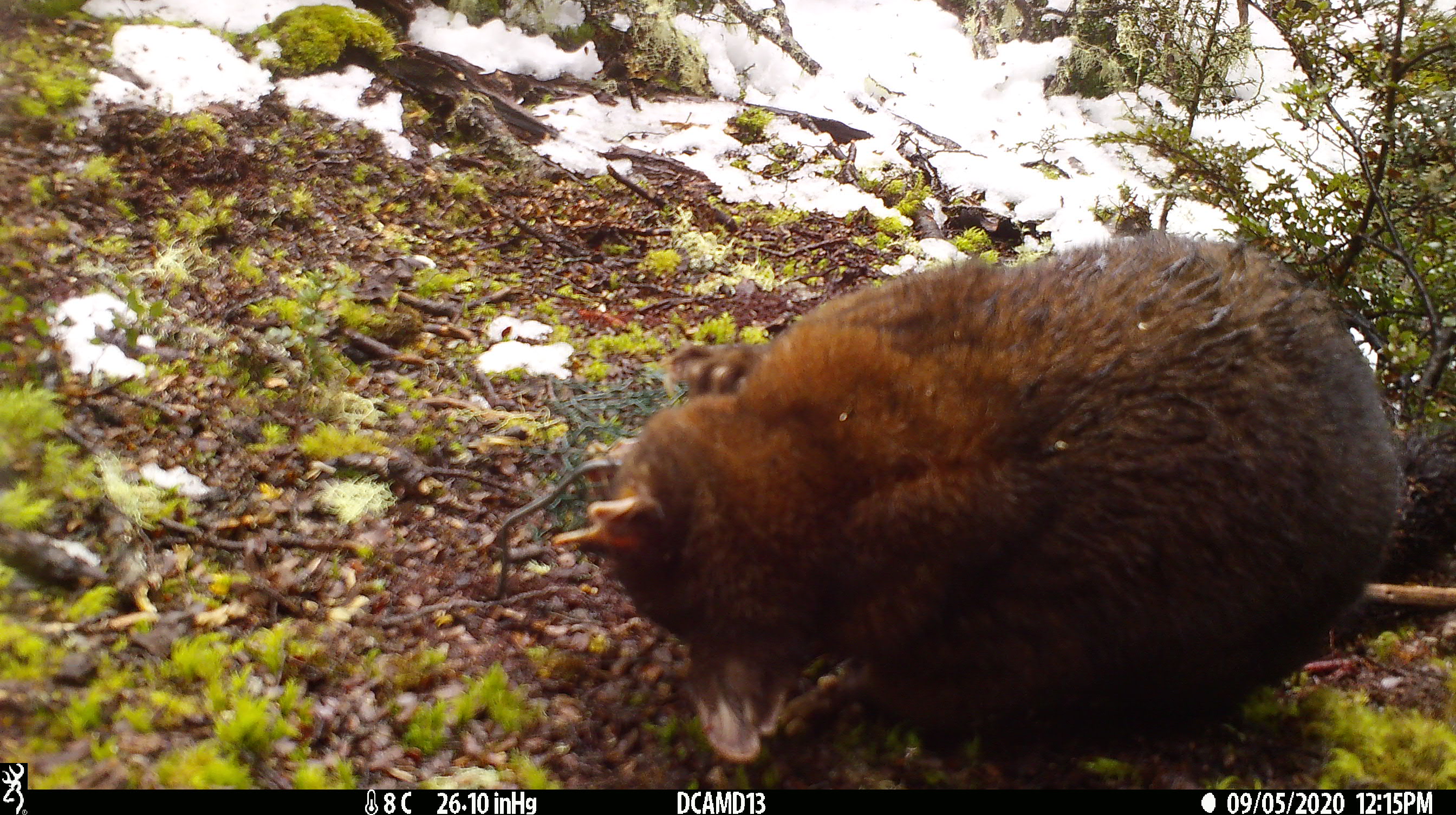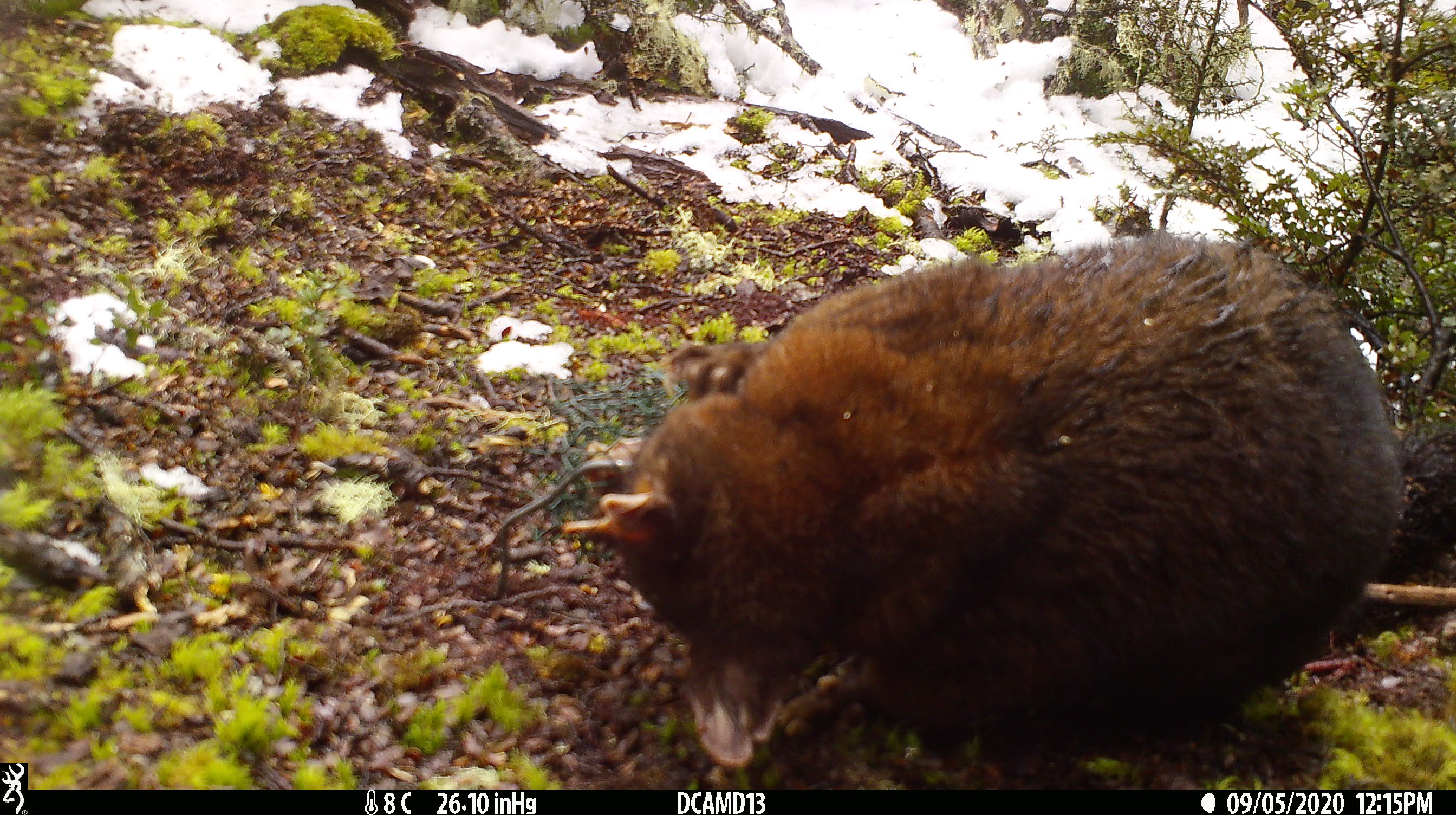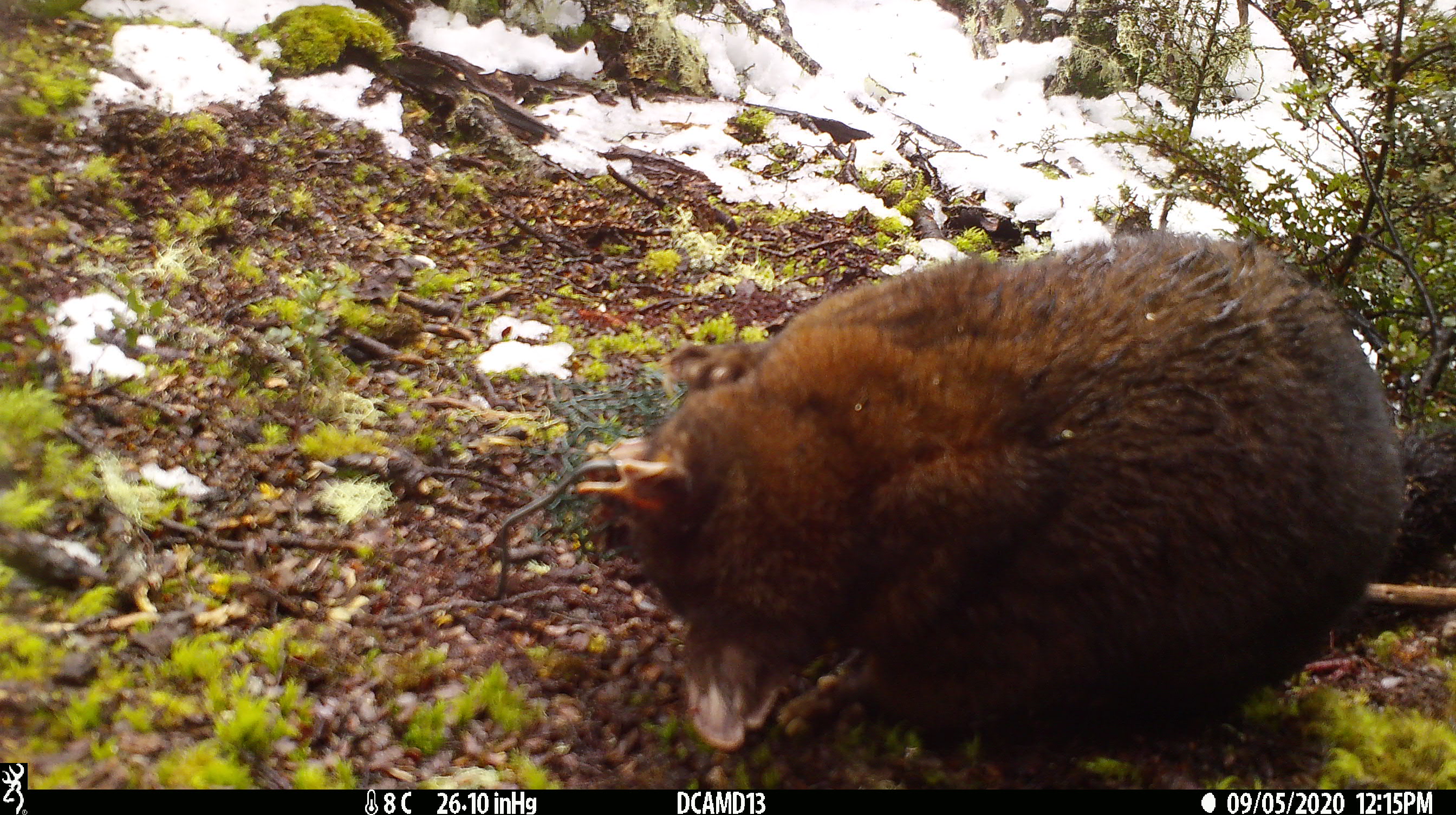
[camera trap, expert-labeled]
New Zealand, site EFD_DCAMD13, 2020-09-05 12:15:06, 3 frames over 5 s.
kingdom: Animalia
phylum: Chordata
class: Mammalia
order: Diprotodontia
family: Phalangeridae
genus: Trichosurus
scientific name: Trichosurus vulpecula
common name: common brushtail possum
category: possum